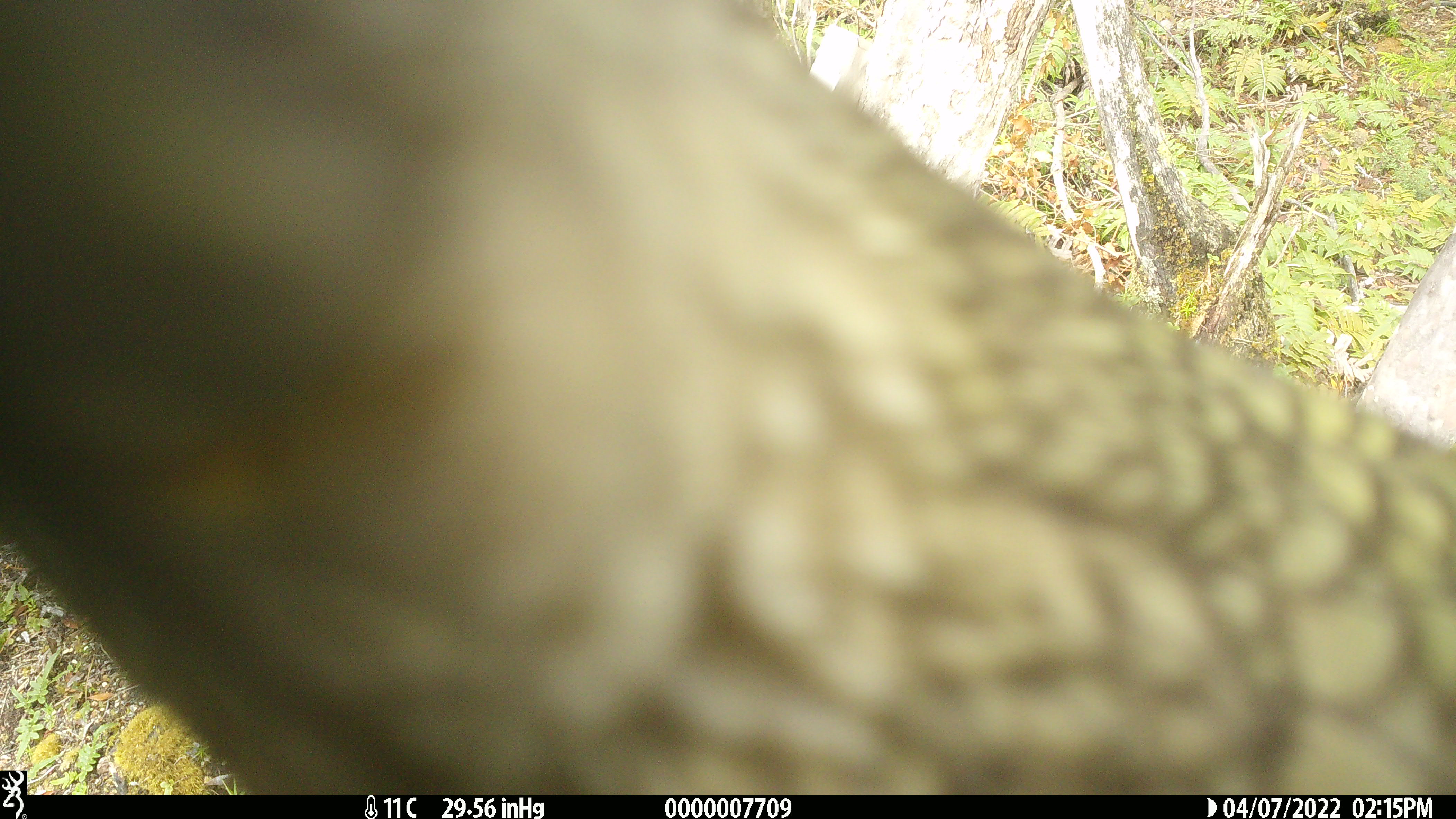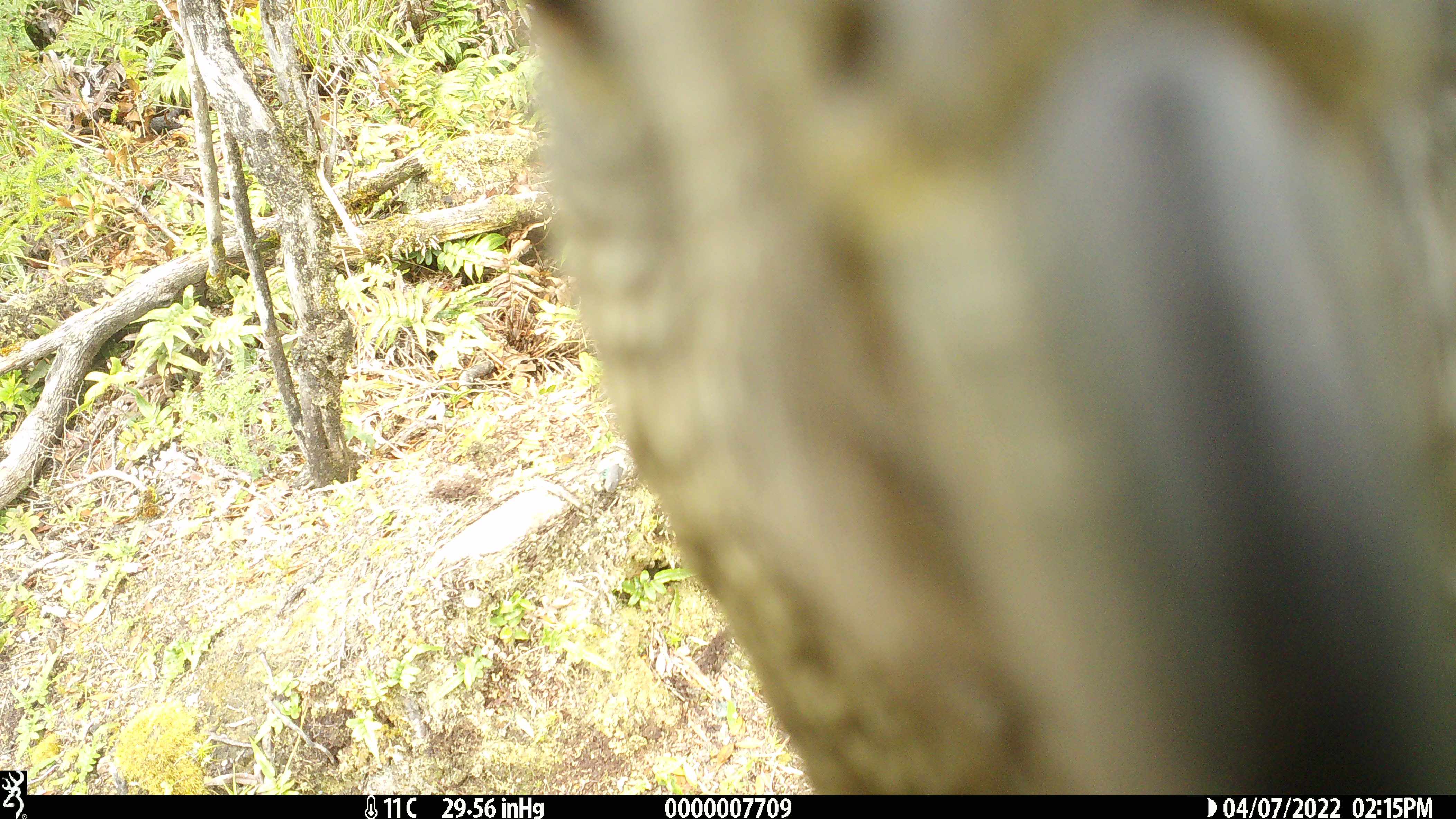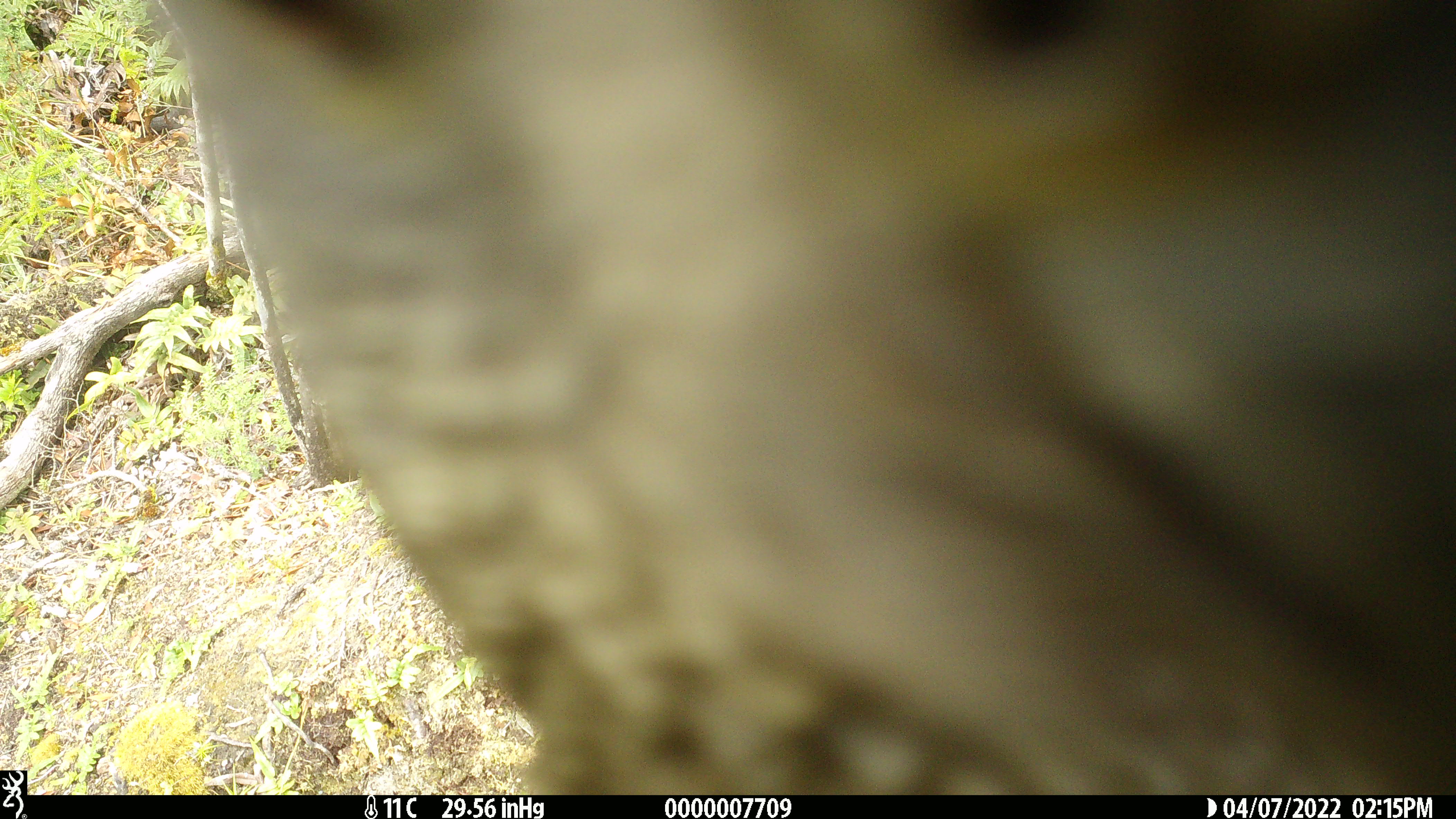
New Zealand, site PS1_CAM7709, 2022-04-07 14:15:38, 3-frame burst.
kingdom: Animalia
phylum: Chordata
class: Aves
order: Psittaciformes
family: Strigopidae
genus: Nestor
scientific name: Nestor notabilis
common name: kea